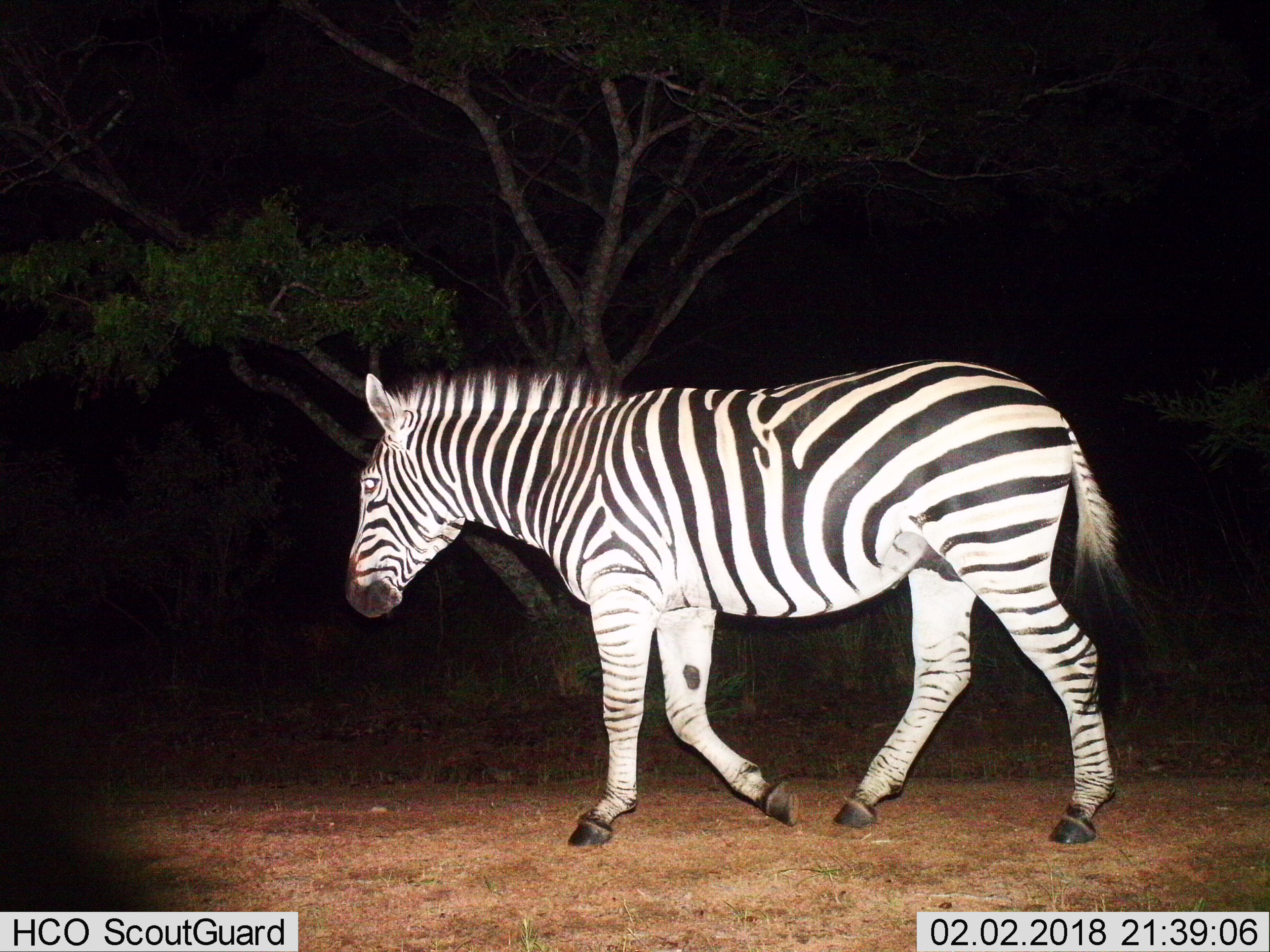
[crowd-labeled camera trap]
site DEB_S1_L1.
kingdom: Animalia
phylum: Chordata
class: Mammalia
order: Perissodactyla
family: Equidae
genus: Equus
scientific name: Equus quagga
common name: plains zebra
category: zebraplains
Zebraplains (plains zebra) (Equus quagga), count 1. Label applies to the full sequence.